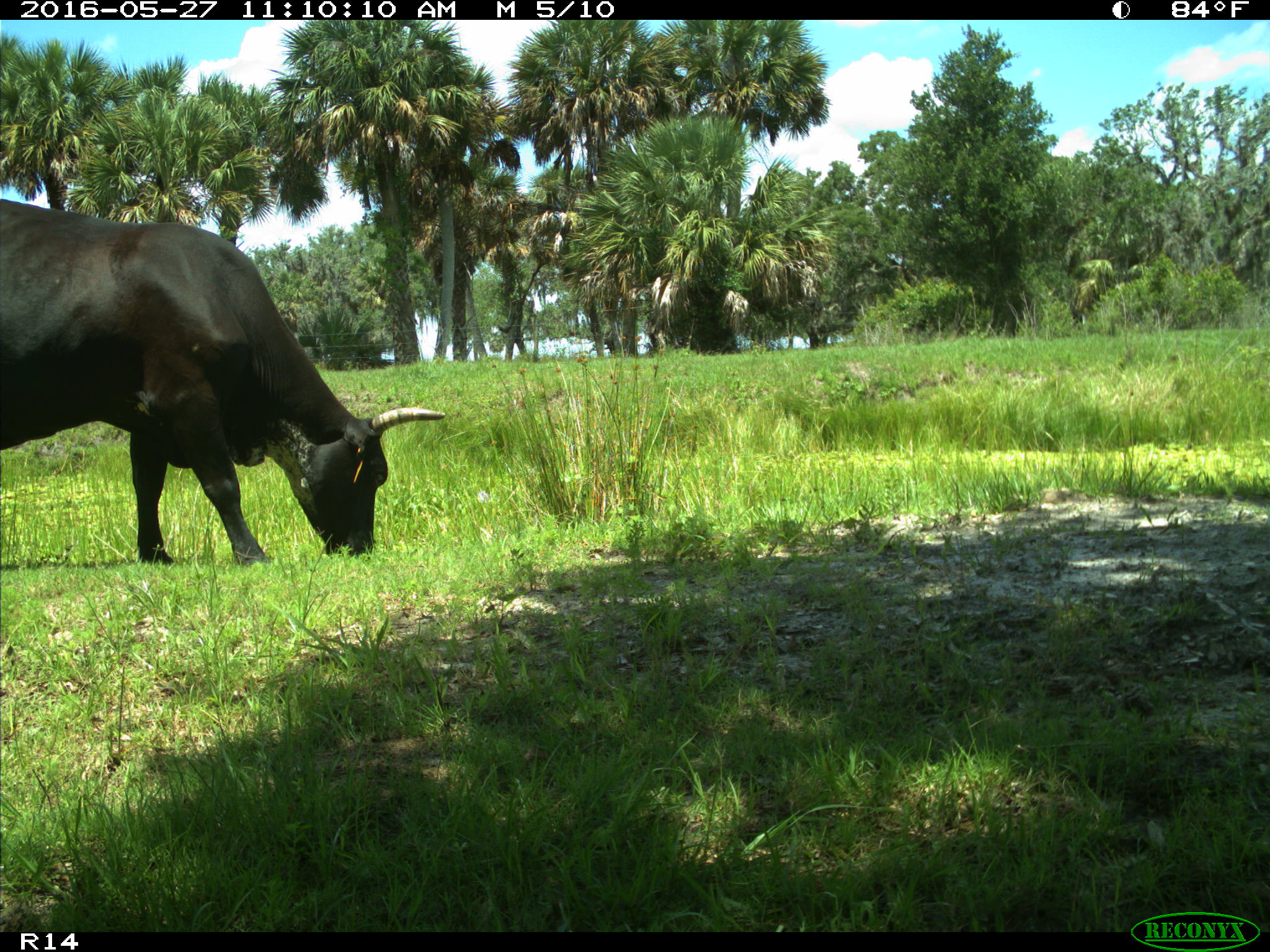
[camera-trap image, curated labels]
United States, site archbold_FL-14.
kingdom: Animalia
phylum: Chordata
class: Mammalia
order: Artiodactyla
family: Bovidae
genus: Bos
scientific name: Bos taurus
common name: domestic cow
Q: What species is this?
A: Bos taurus (domestic cow).